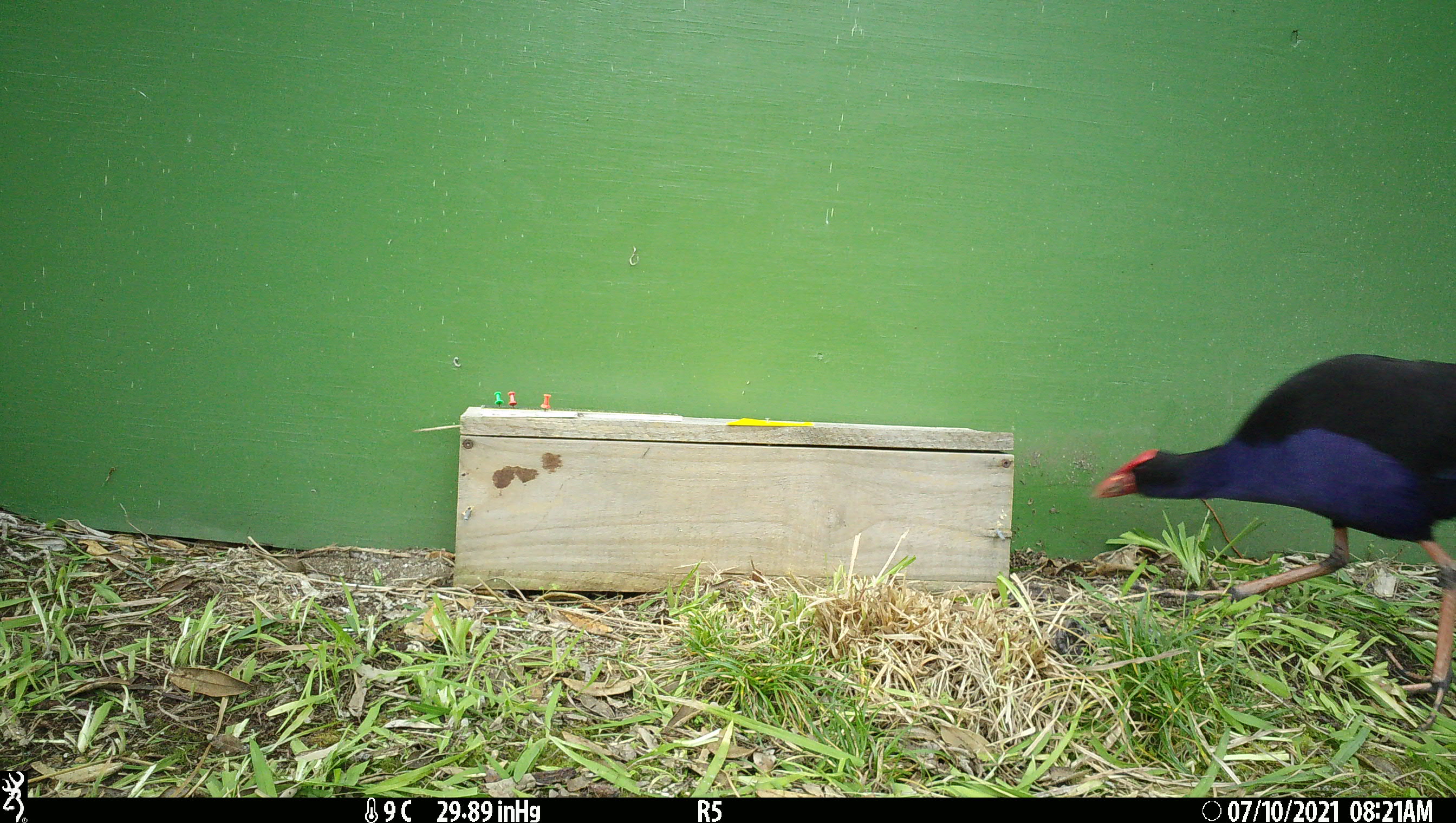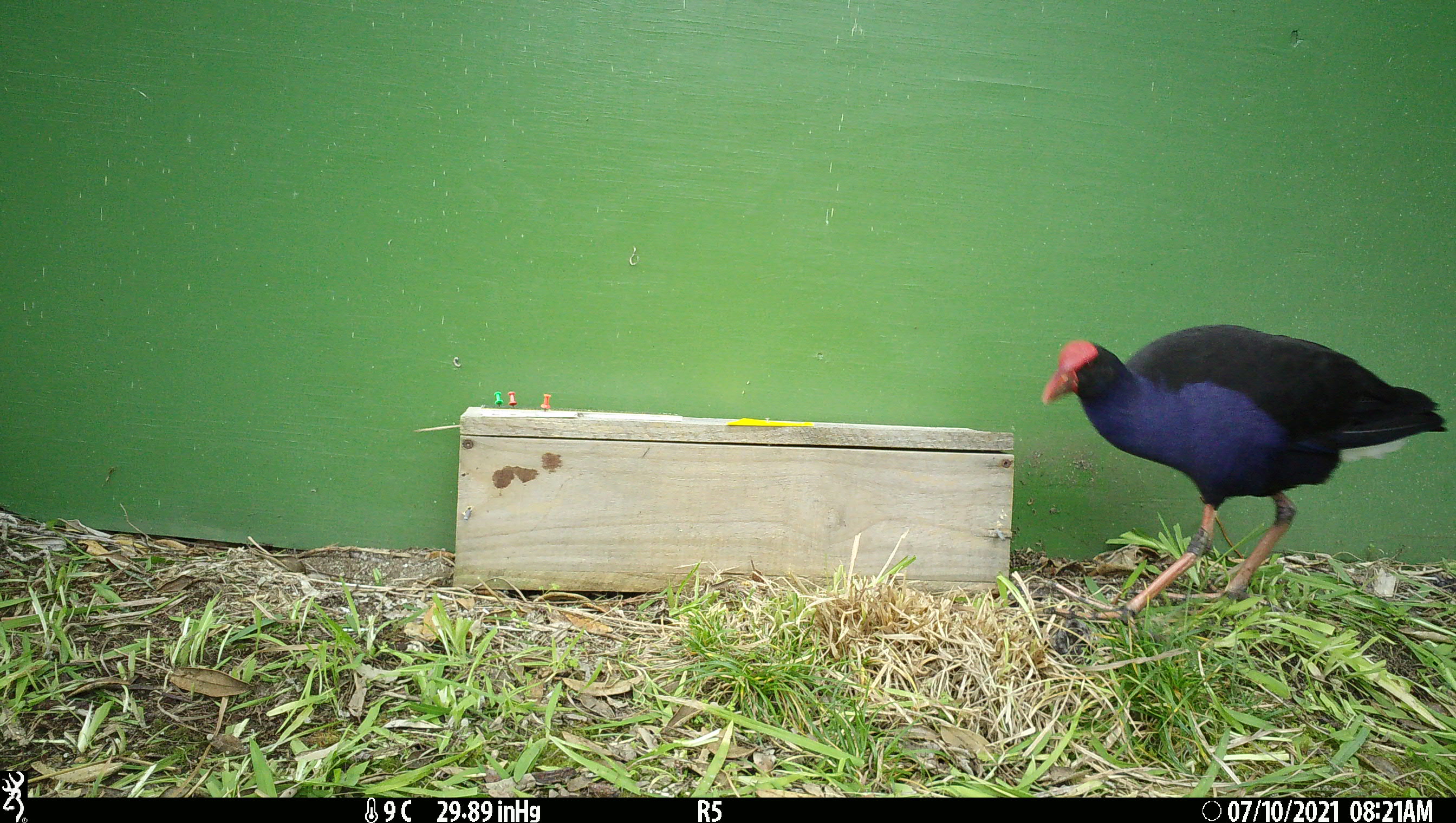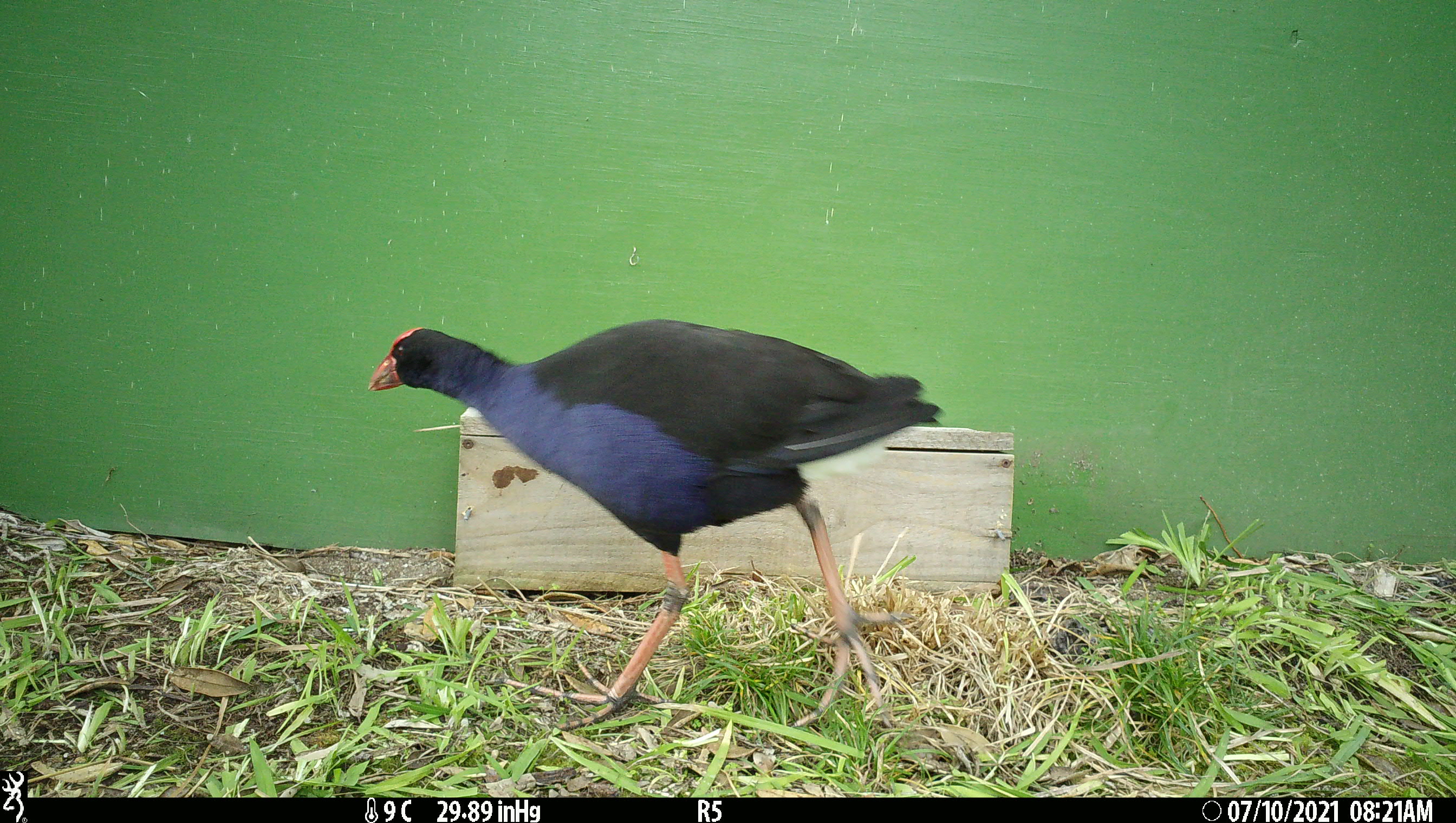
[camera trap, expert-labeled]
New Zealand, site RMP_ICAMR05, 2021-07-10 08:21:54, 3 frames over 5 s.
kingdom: Animalia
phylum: Chordata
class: Aves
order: Gruiformes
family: Rallidae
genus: Porphyrio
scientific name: Porphyrio melanotus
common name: australasian swamphen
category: pukeko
Pukeko (australasian swamphen) (Porphyrio melanotus).